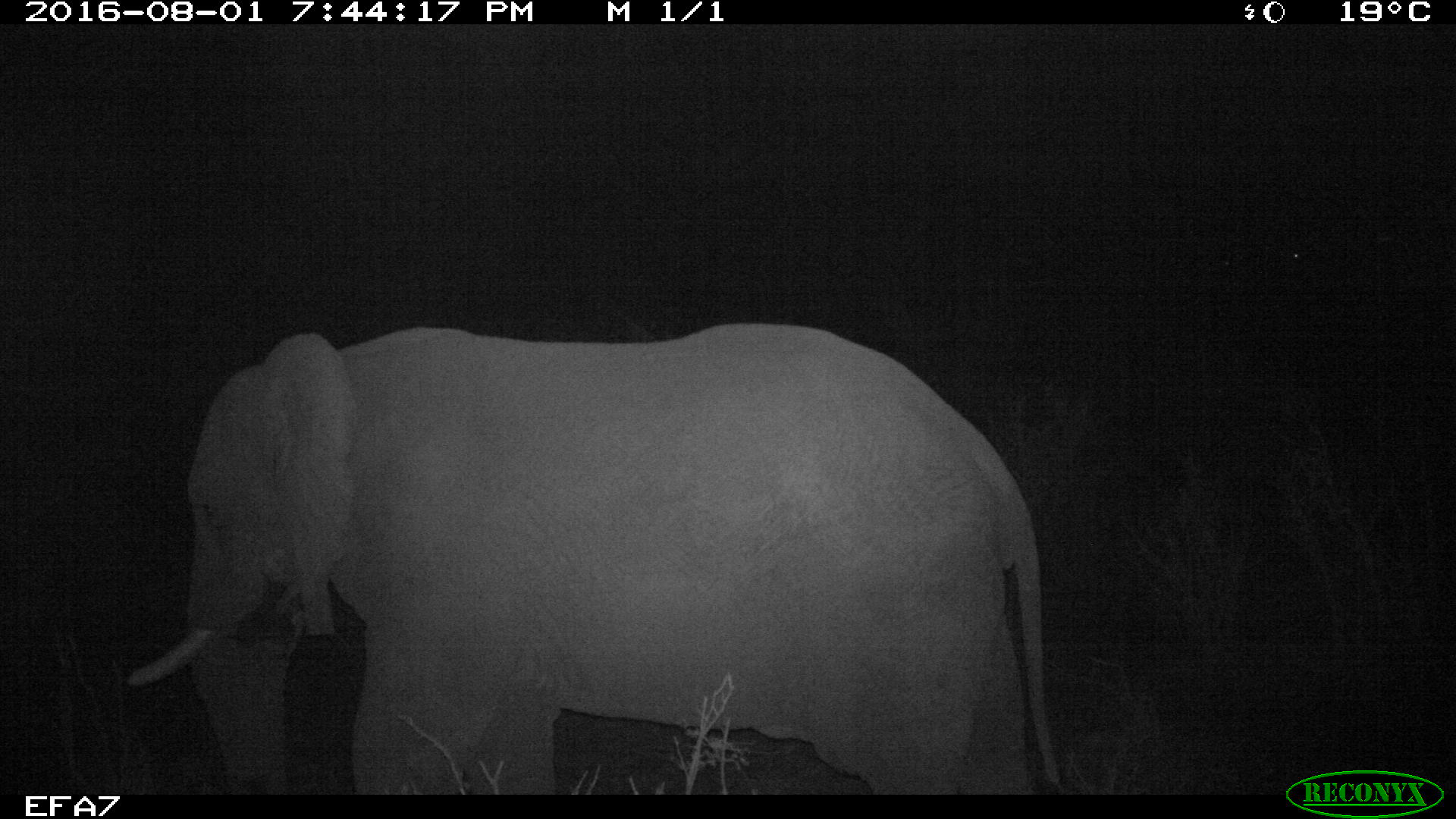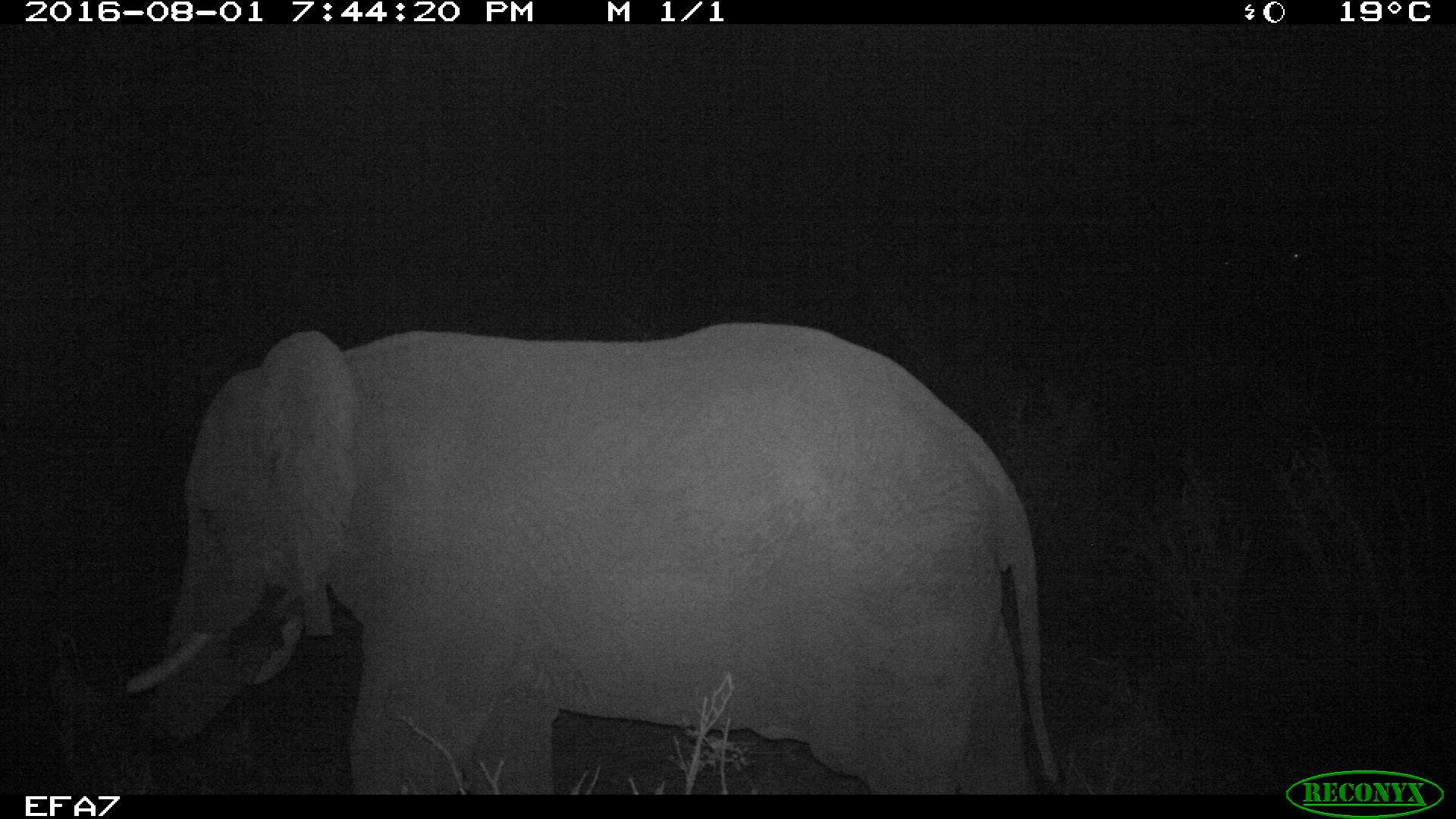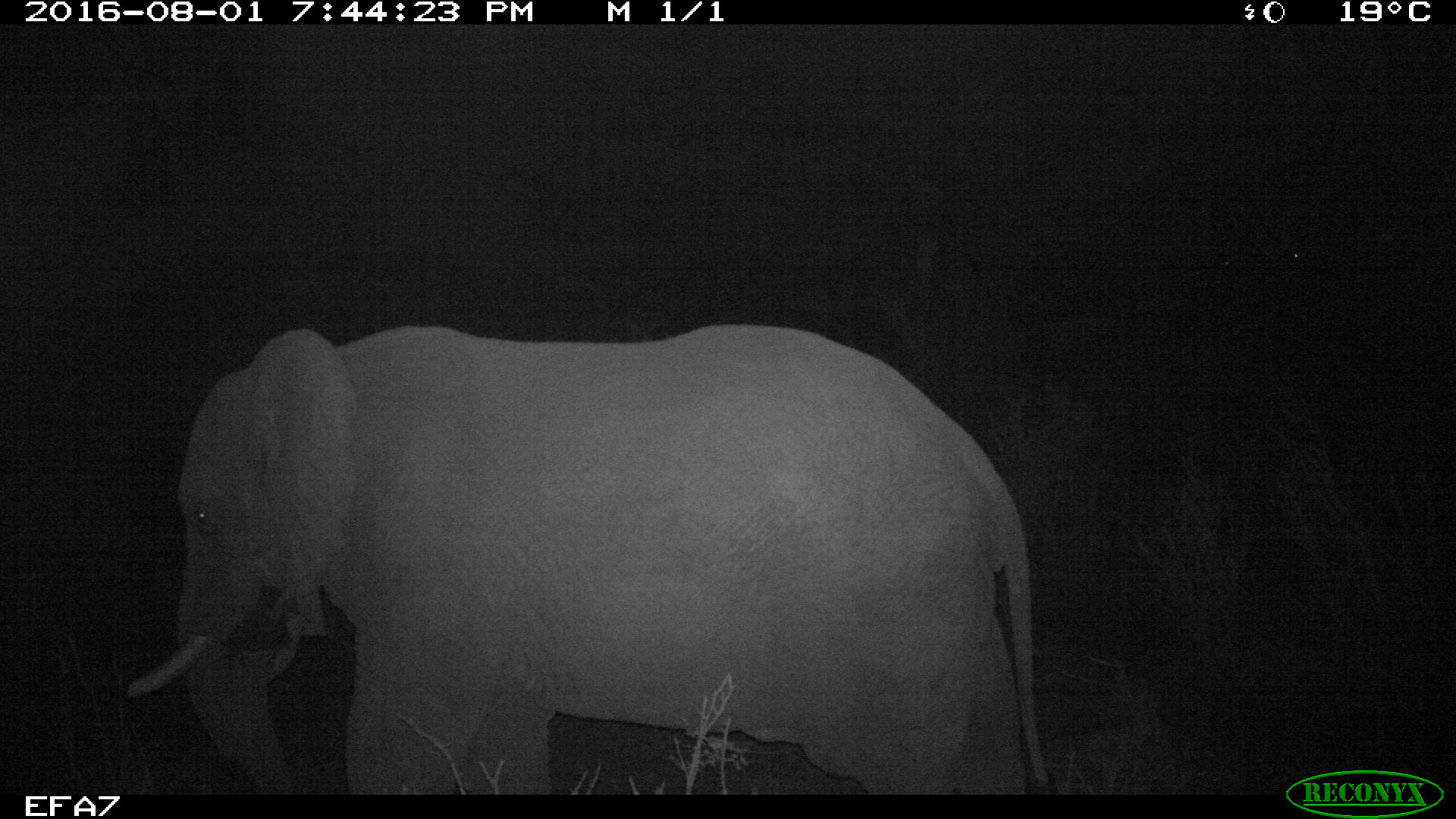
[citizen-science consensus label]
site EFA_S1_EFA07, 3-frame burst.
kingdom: Animalia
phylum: Chordata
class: Mammalia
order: Proboscidea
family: Elephantidae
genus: Loxodonta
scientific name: Loxodonta africana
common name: african bush elephant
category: elephant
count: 1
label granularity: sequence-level